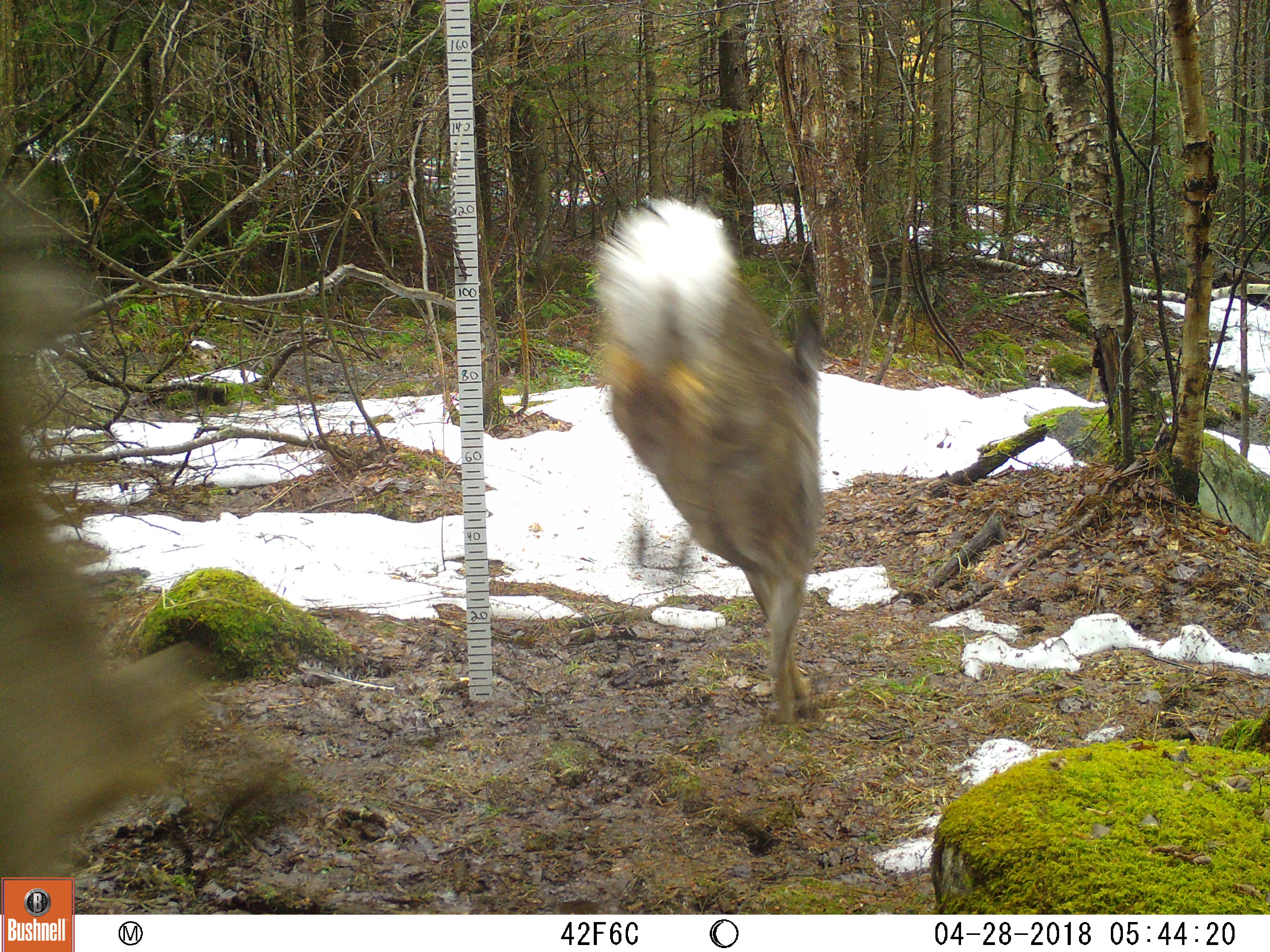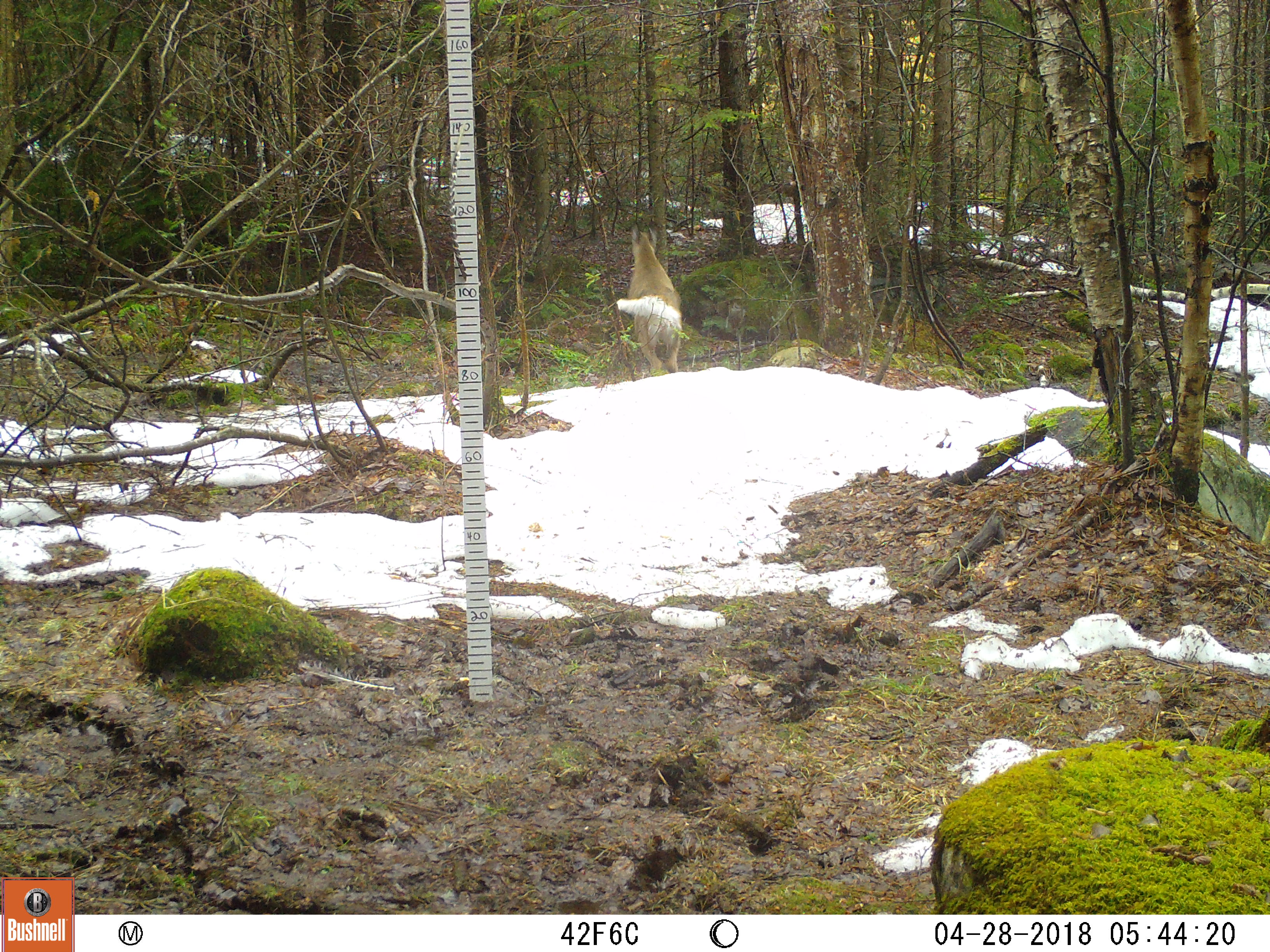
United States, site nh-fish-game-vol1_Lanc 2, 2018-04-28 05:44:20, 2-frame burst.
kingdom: Animalia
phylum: Chordata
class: Mammalia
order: Artiodactyla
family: Cervidae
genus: Odocoileus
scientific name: Odocoileus virginianus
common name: white-tailed deer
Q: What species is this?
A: White-tailed deer (Odocoileus virginianus).